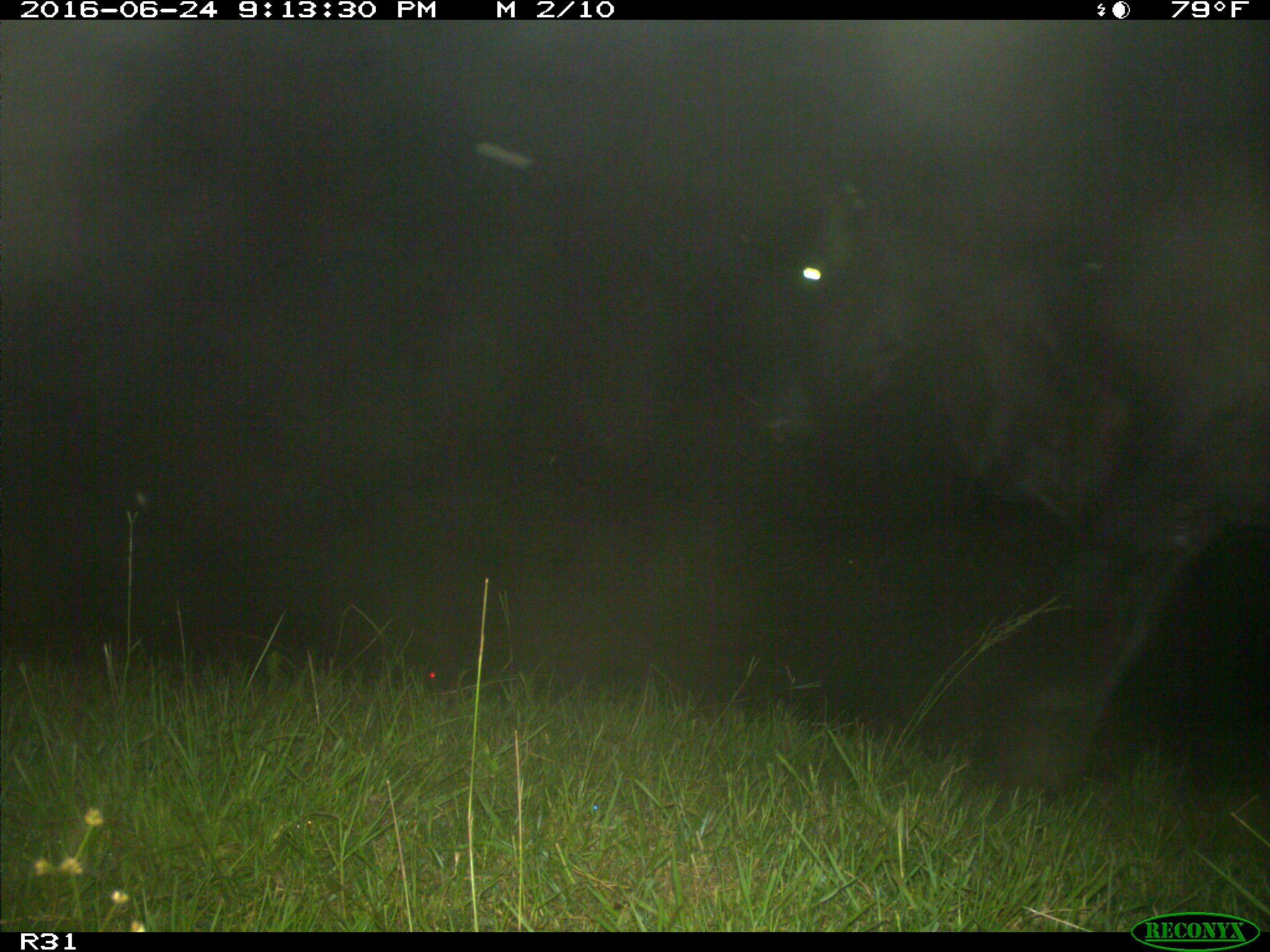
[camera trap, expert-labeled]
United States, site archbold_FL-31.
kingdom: Animalia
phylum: Chordata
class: Mammalia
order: Artiodactyla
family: Bovidae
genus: Bos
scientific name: Bos taurus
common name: domestic cow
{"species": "Bos taurus (domestic cow)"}